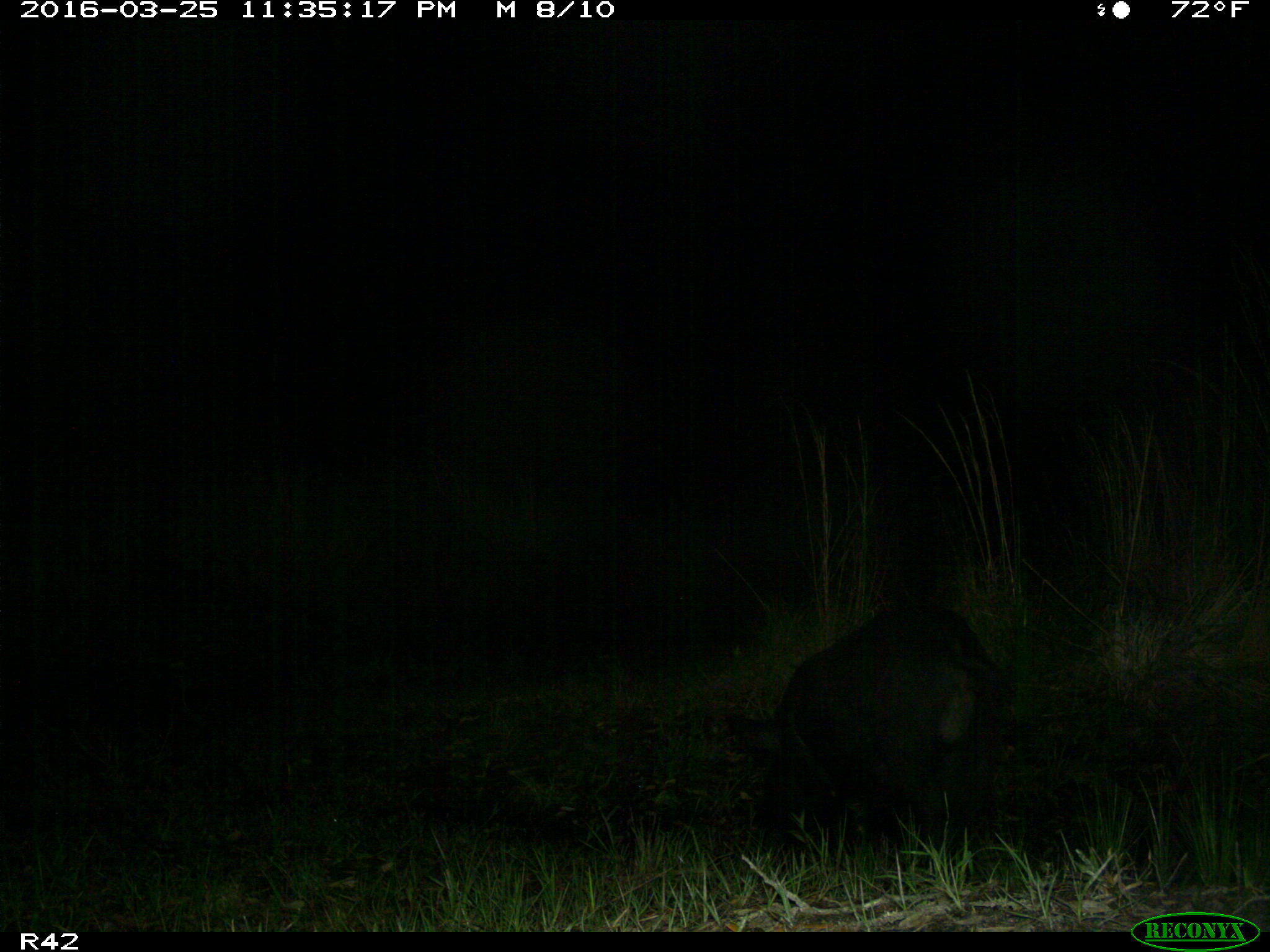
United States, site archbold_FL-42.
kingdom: Animalia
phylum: Chordata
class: Mammalia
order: Artiodactyla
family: Suidae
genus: Sus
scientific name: Sus scrofa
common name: wild boar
Sus scrofa (wild boar).